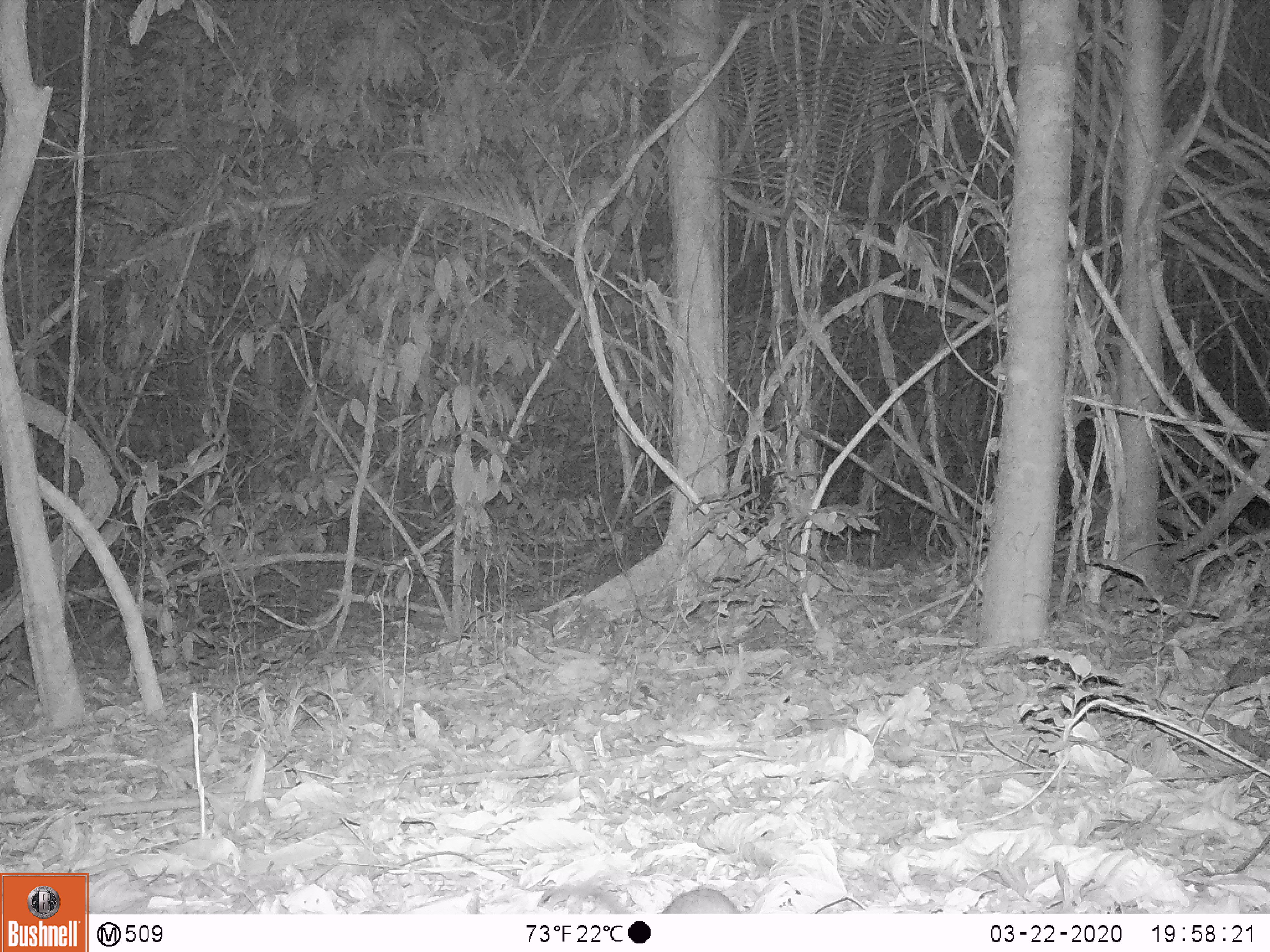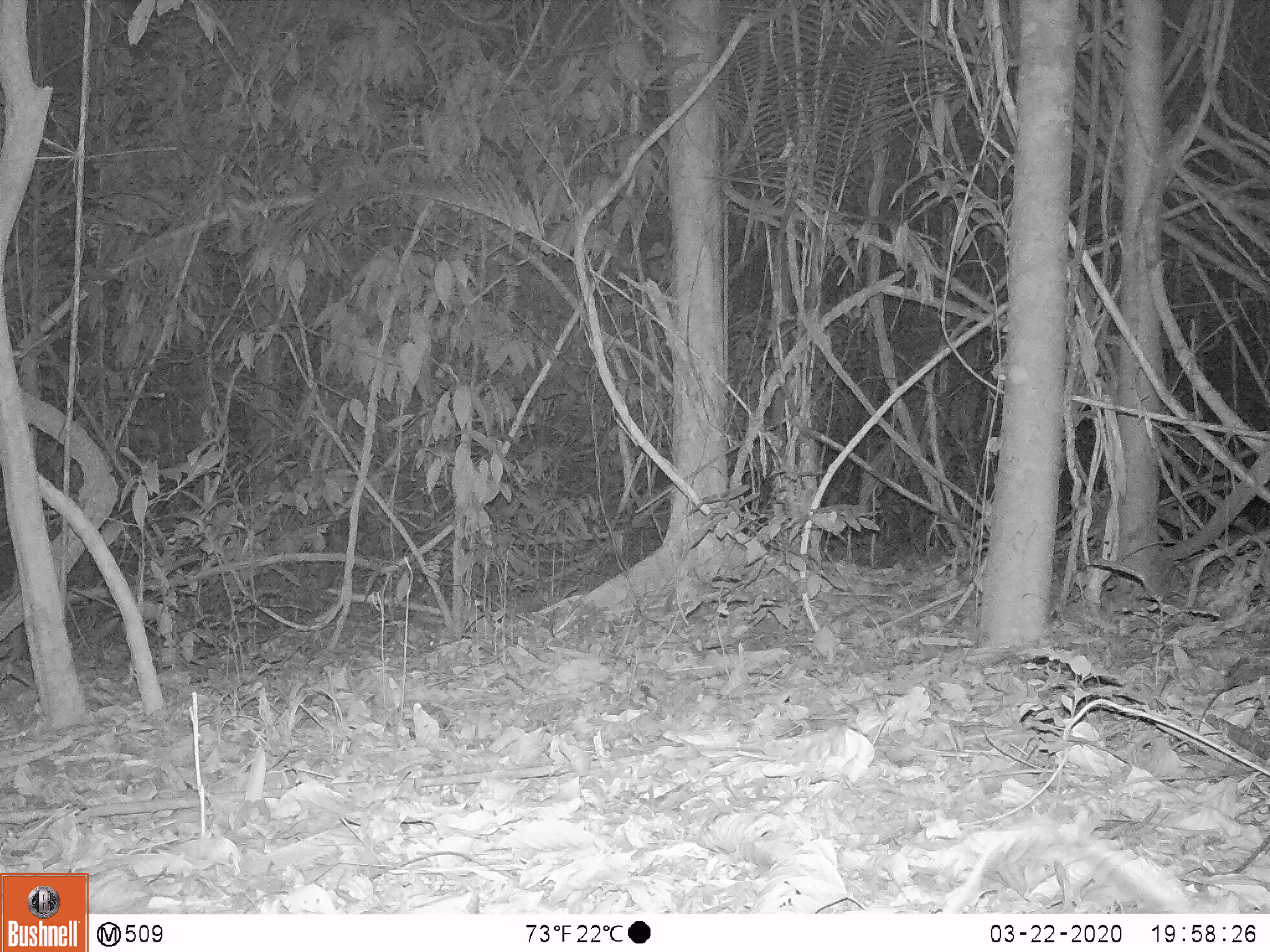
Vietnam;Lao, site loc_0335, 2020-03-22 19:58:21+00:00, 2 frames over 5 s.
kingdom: Animalia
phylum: Chordata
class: Mammalia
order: Rodentia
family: Muridae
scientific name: Muridae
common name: old-world mice and rats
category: unidentified murid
Unidentified murid (old-world mice and rats) (Muridae). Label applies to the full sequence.